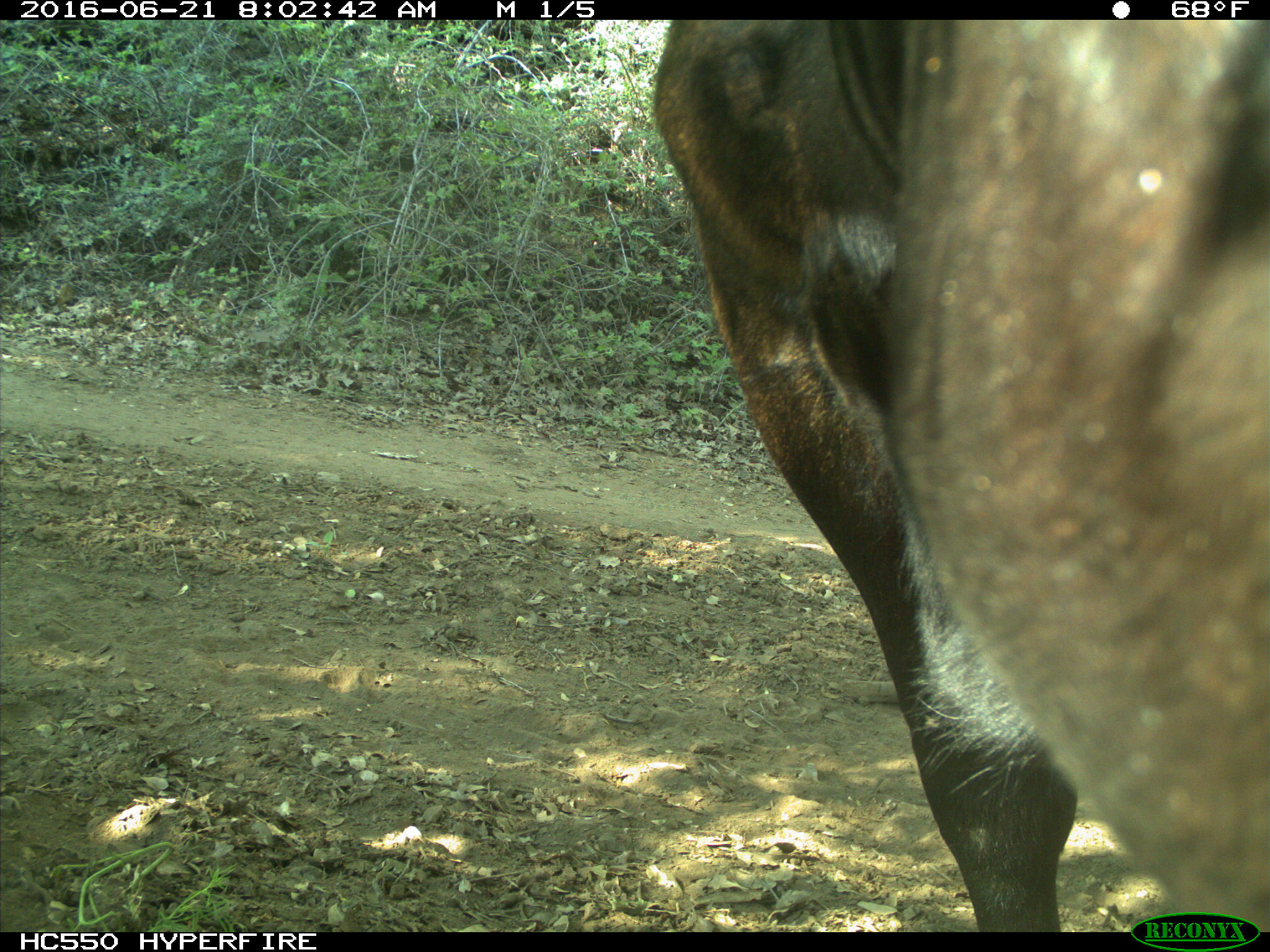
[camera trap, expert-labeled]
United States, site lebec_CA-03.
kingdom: Animalia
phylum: Chordata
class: Mammalia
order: Artiodactyla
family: Bovidae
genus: Bos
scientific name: Bos taurus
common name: domestic cow